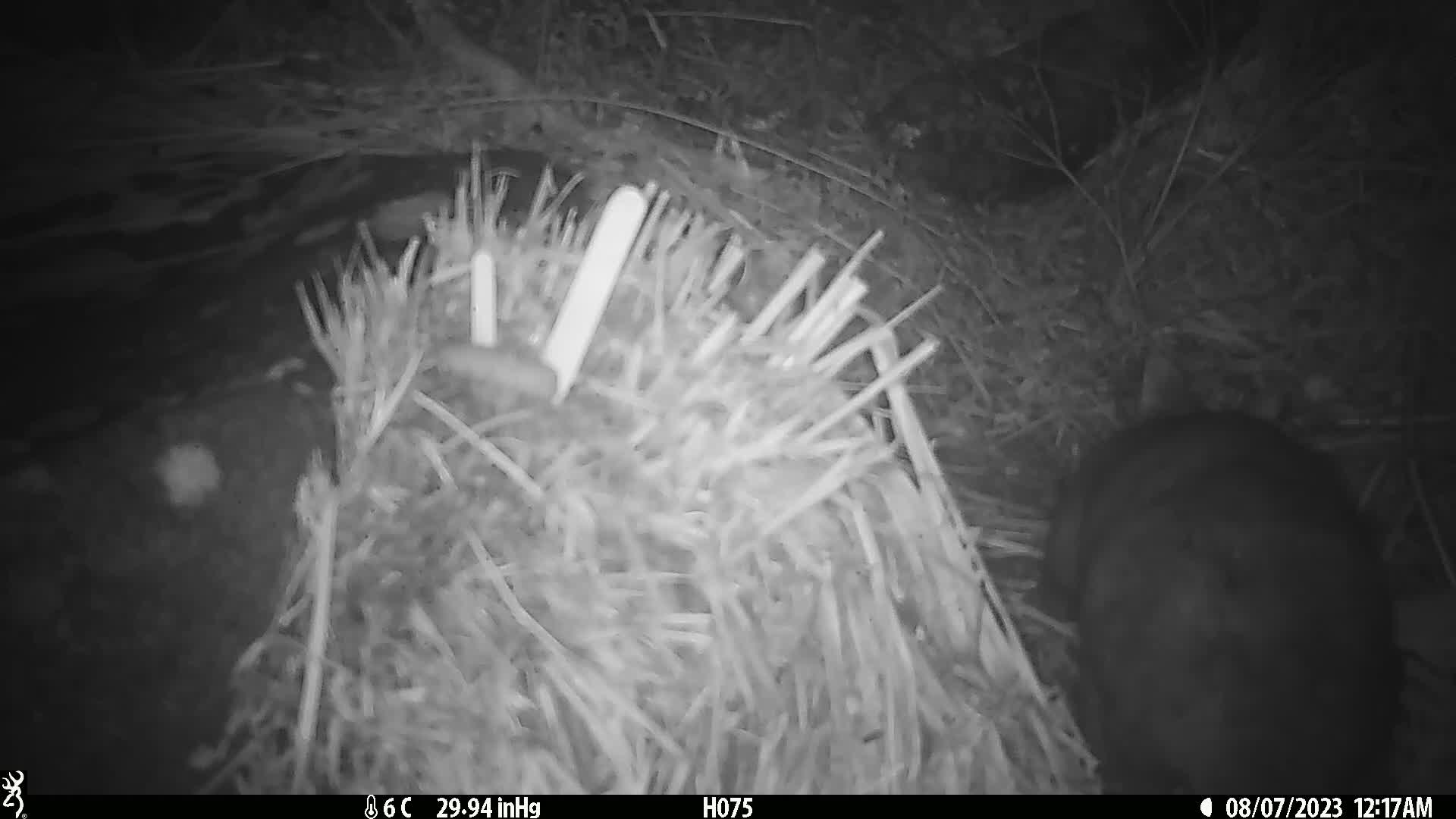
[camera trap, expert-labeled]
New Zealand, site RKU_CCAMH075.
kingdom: Animalia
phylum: Chordata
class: Mammalia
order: Diprotodontia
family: Phalangeridae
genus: Trichosurus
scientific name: Trichosurus vulpecula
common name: common brushtail possum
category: possum